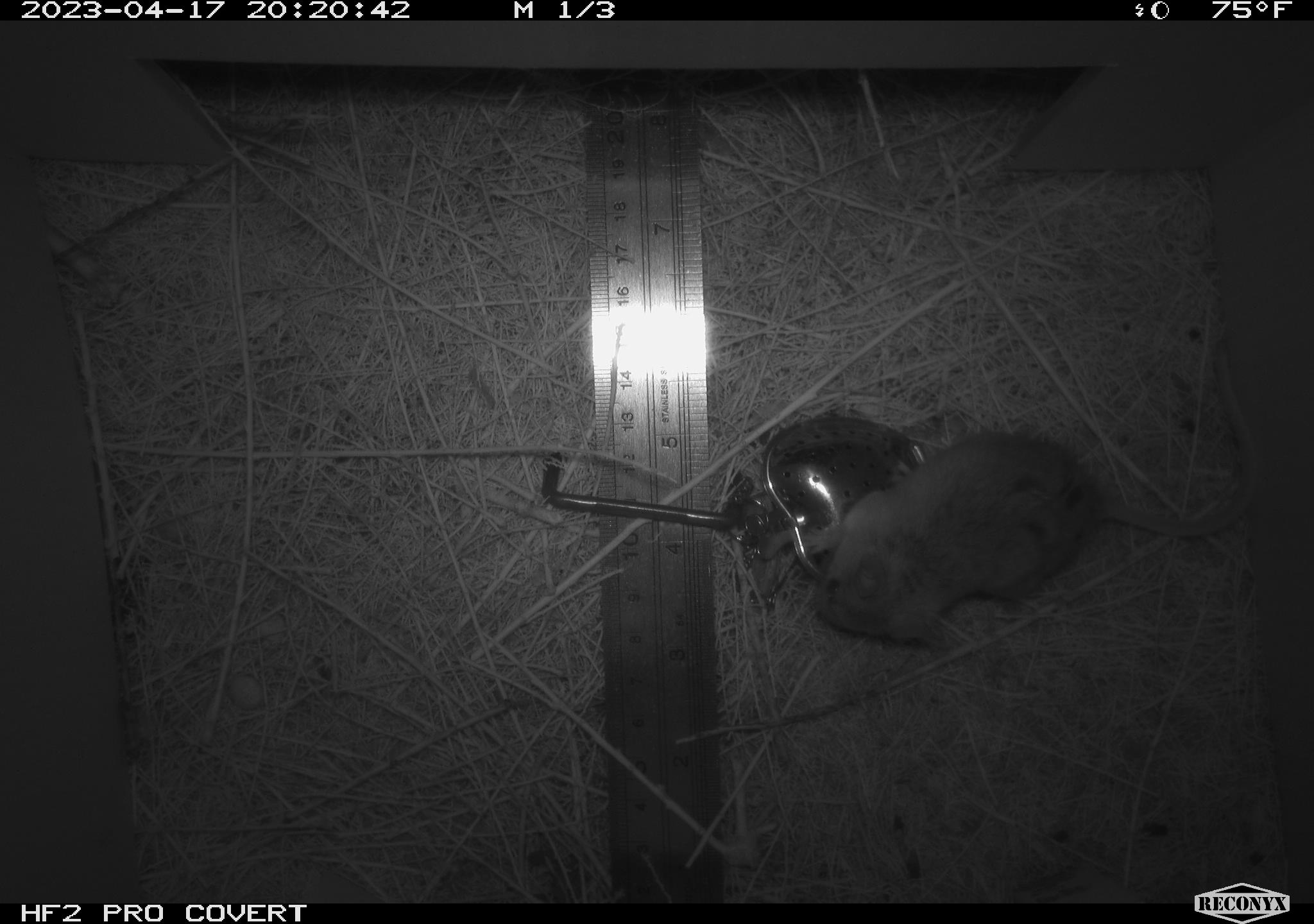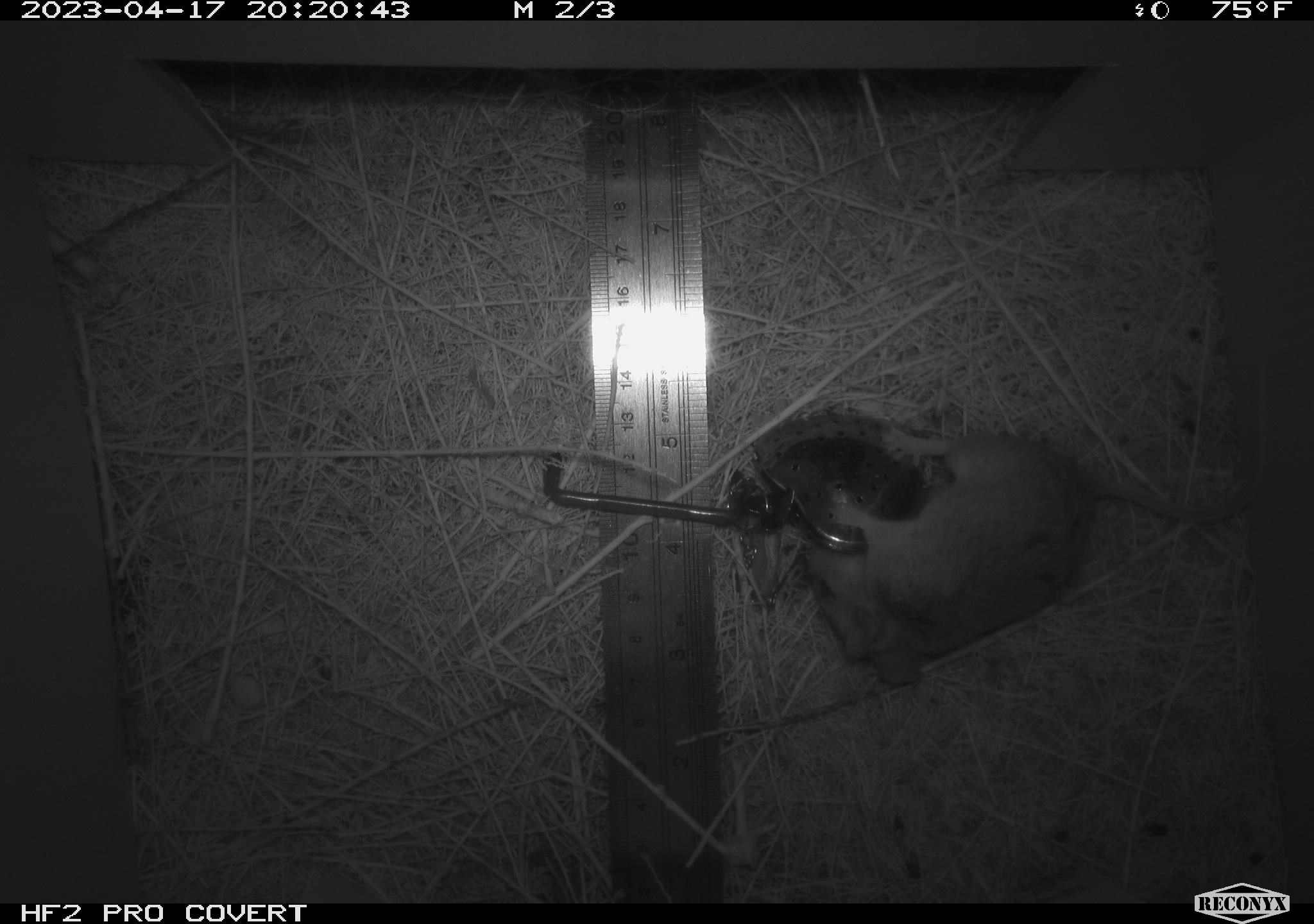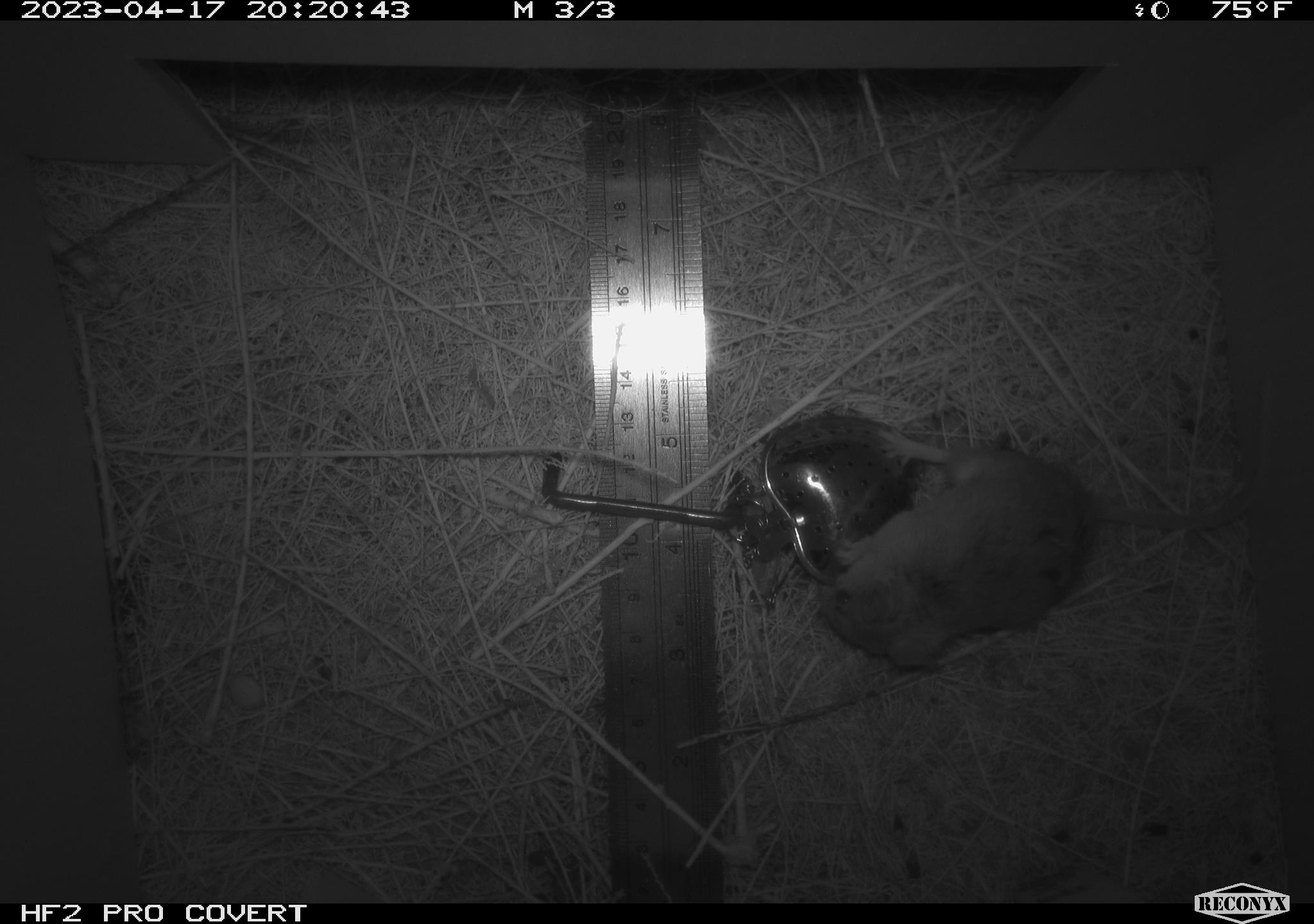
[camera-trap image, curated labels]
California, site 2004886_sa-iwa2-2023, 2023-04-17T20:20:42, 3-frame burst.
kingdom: Animalia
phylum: Chordata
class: Mammalia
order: Rodentia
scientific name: Rodentia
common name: mouse species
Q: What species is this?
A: Mouse species (Rodentia).